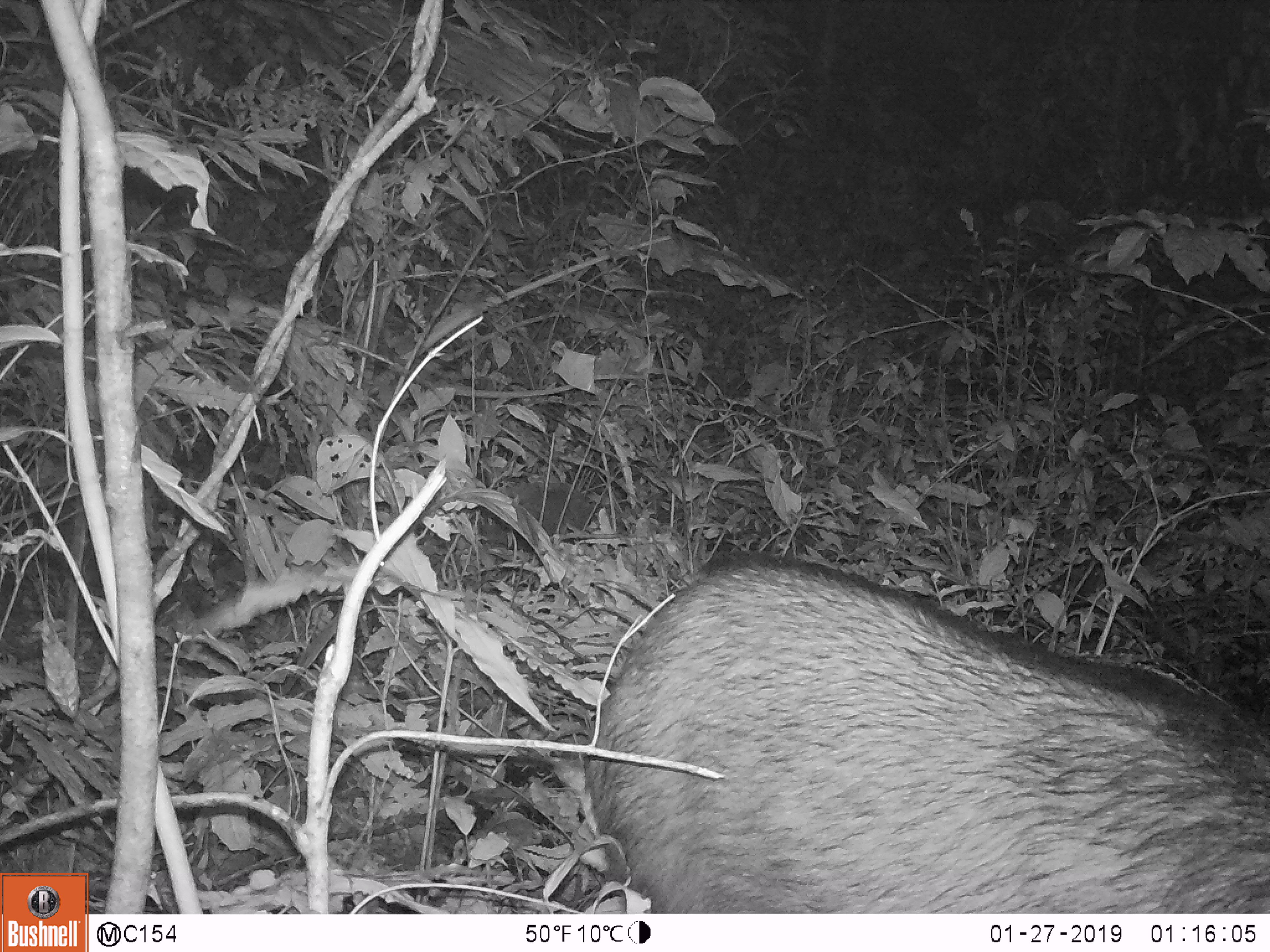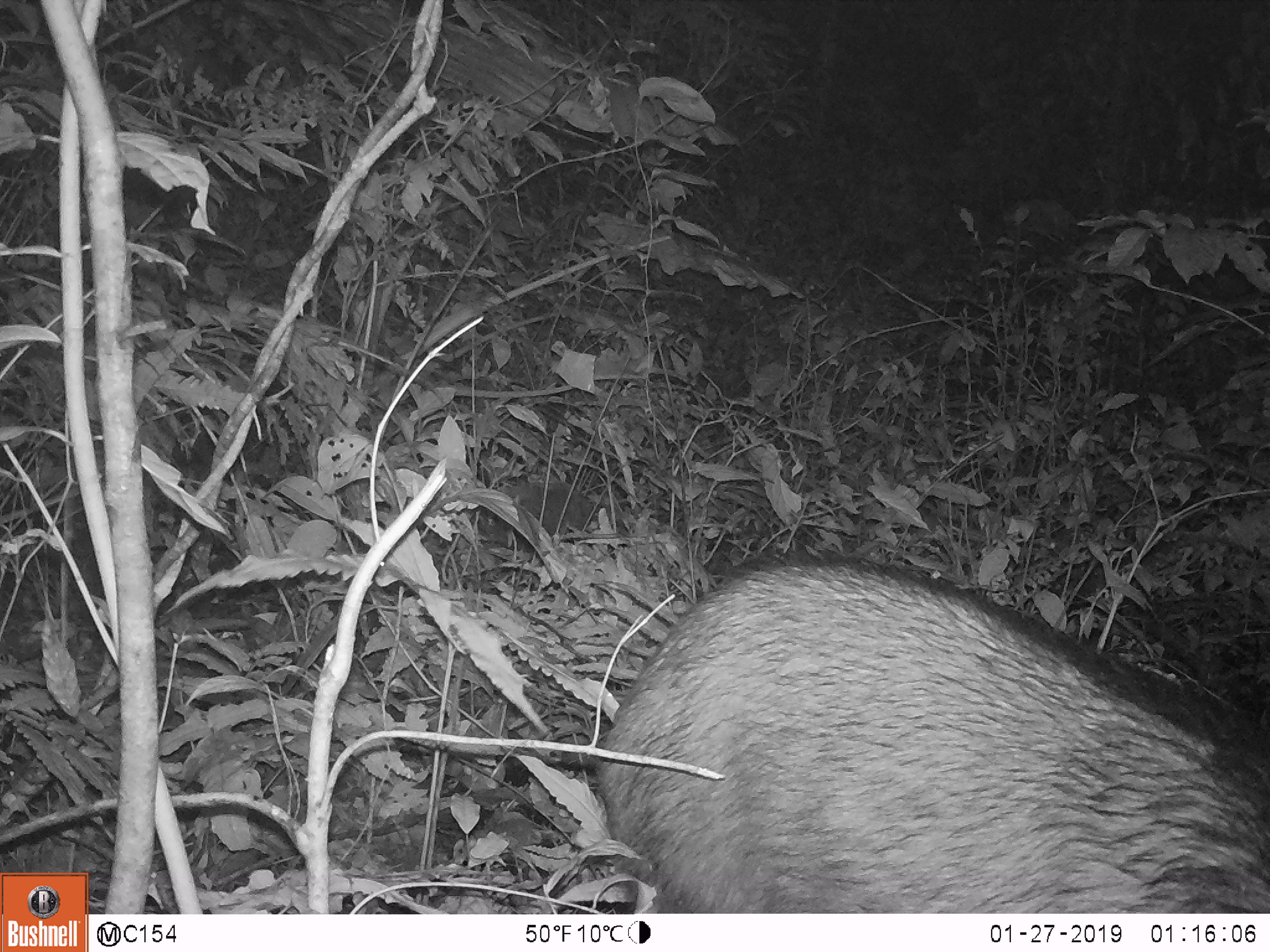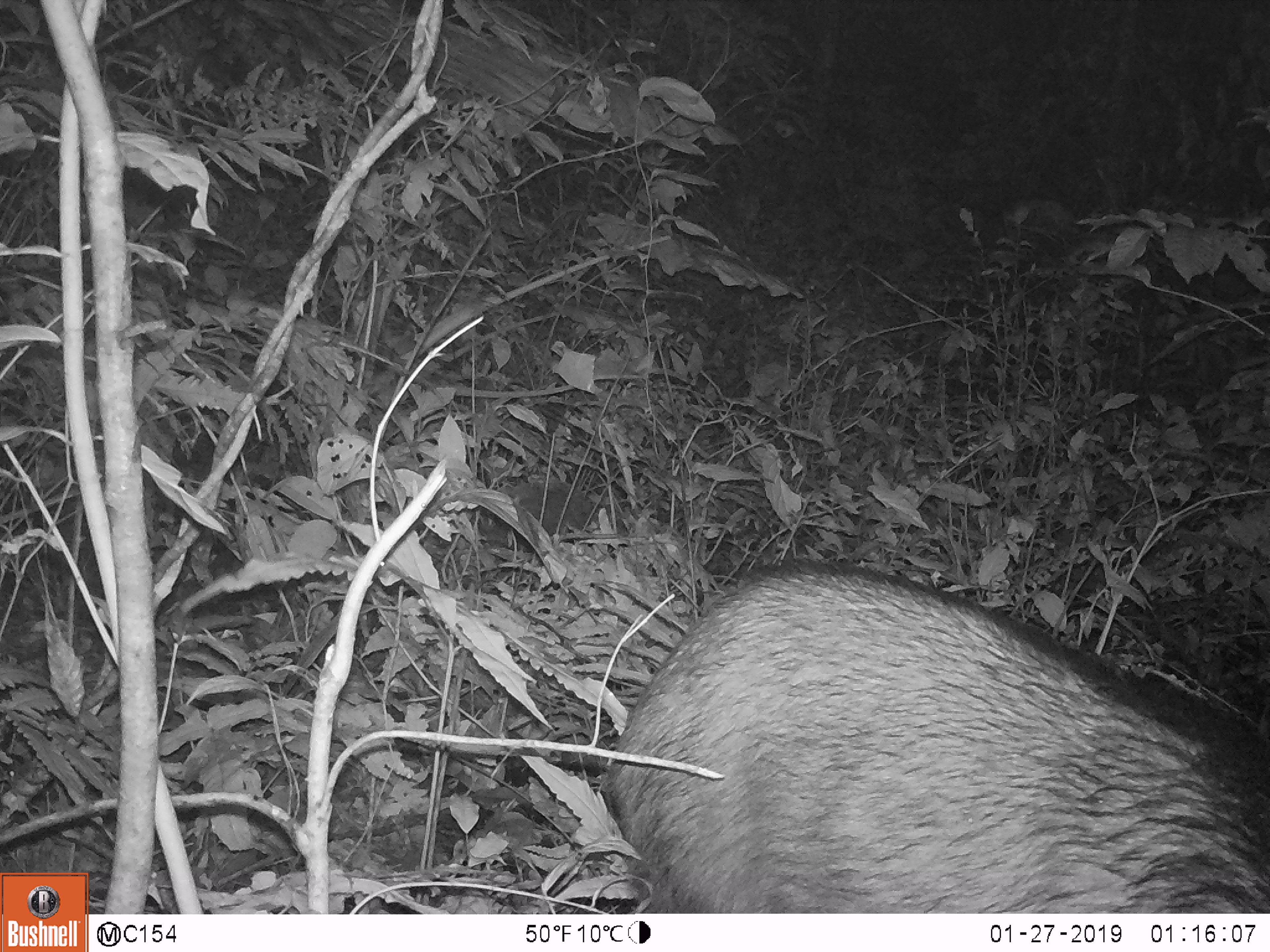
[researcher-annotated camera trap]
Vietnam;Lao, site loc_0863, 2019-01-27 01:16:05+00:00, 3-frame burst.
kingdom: Animalia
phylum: Chordata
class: Mammalia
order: Artiodactyla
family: Bovidae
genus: Capricornis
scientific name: Capricornis sumatraensis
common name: chinese serow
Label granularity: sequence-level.